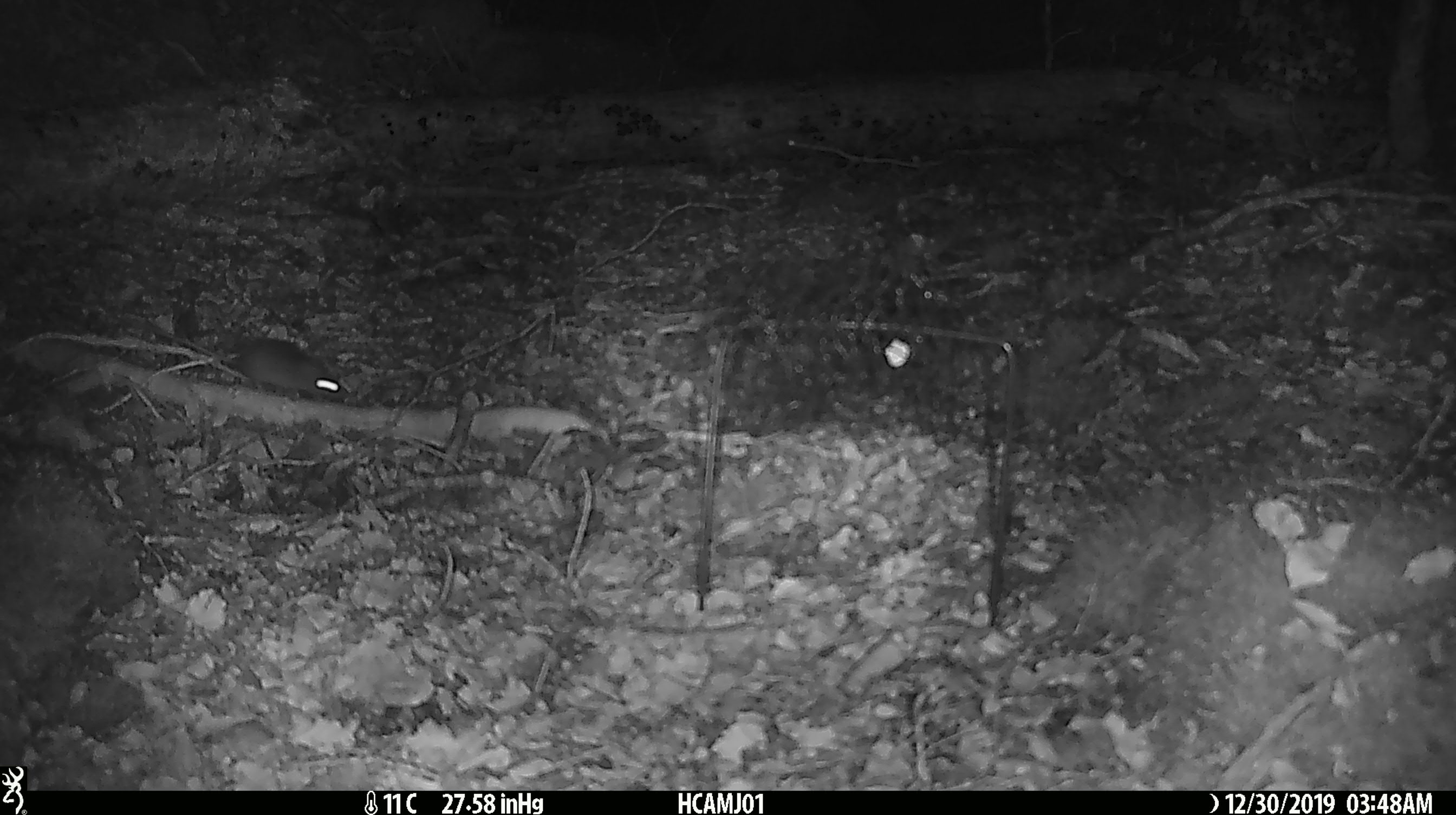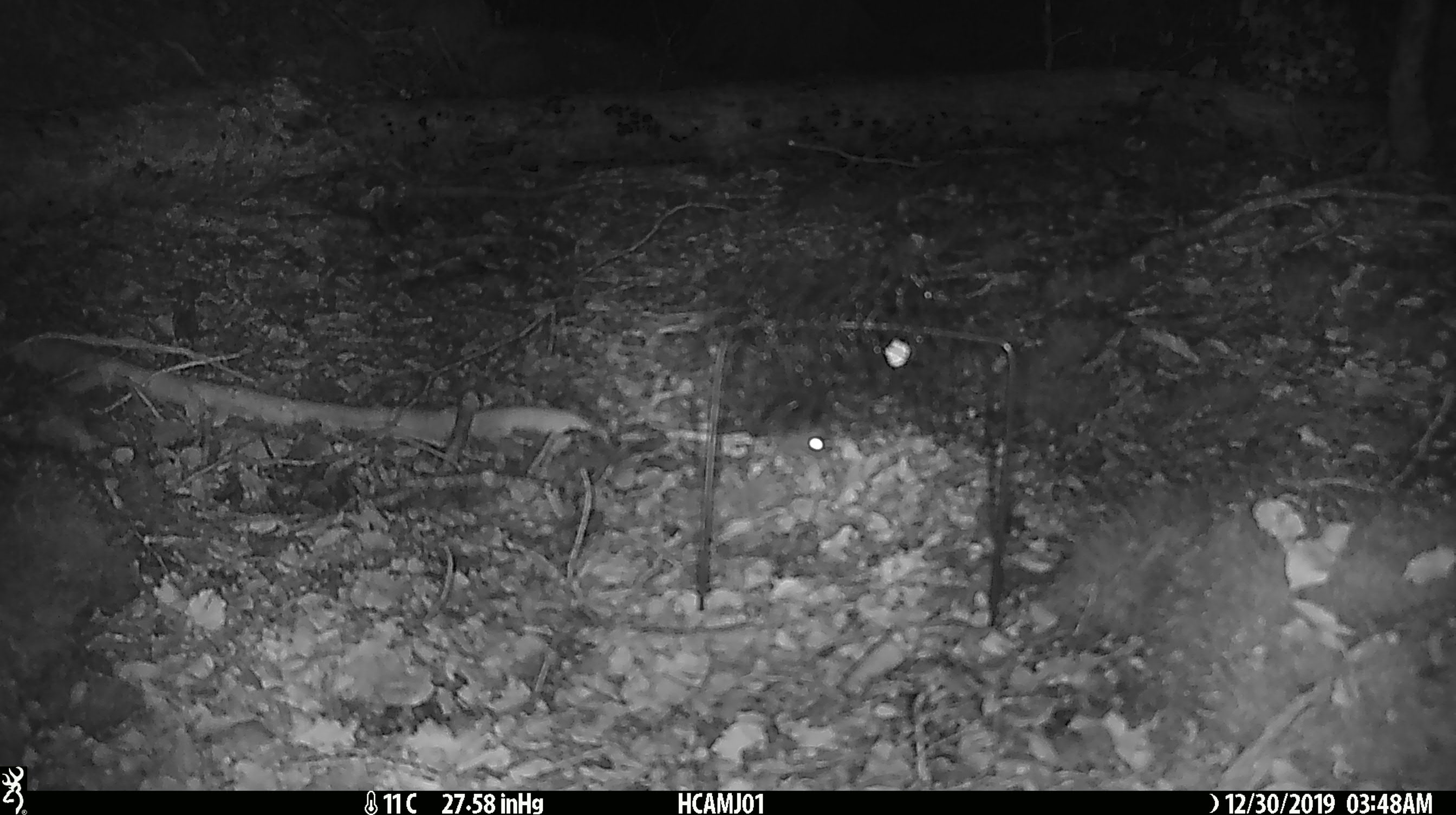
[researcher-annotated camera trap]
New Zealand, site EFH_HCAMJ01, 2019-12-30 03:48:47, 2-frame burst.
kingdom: Animalia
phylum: Chordata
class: Mammalia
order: Rodentia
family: Muridae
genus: Mus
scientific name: Mus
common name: mouse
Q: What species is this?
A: Mouse (Mus).